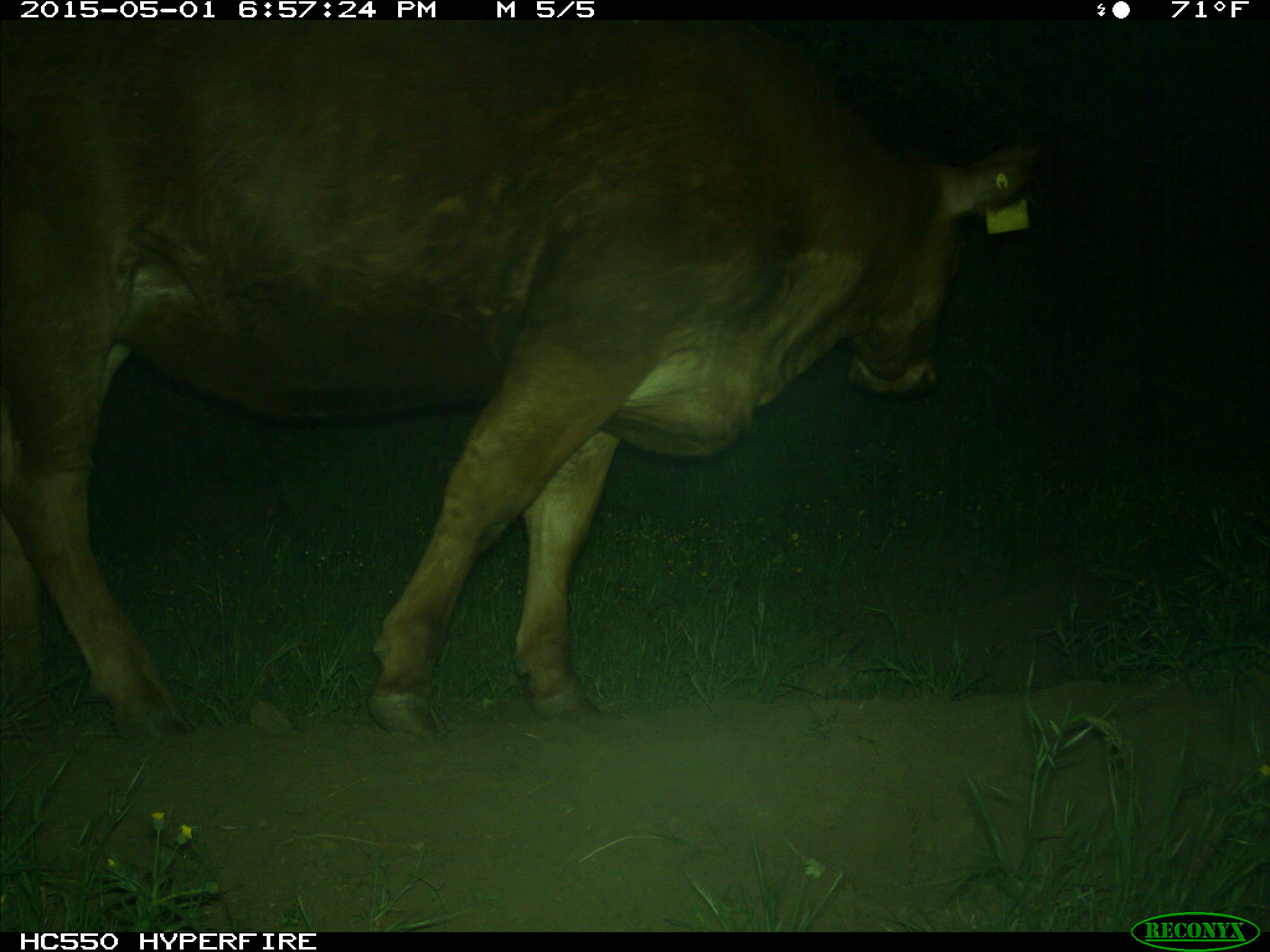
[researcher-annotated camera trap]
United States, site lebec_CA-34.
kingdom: Animalia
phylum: Chordata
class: Mammalia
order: Artiodactyla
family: Bovidae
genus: Bos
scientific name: Bos taurus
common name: domestic cow